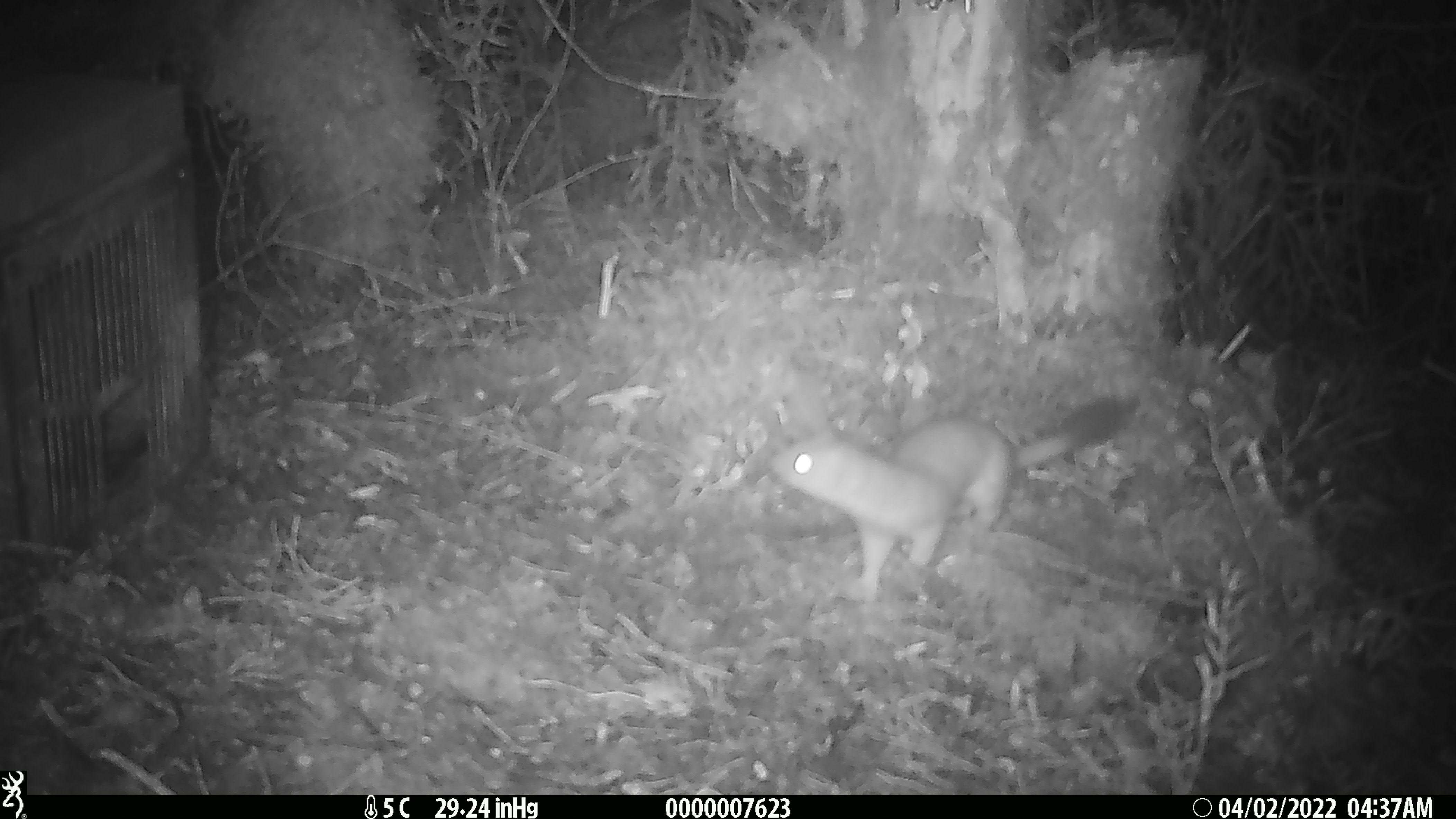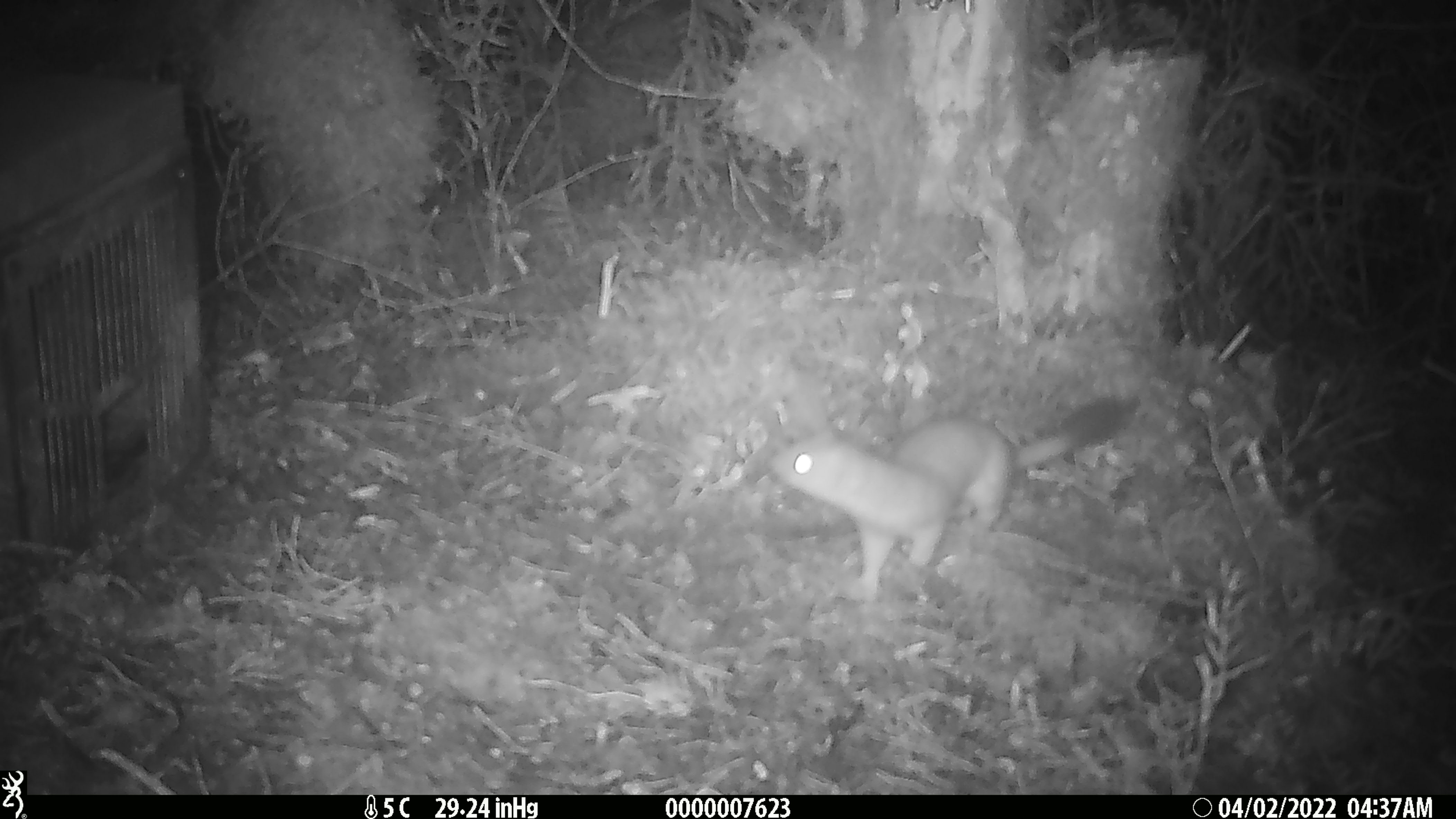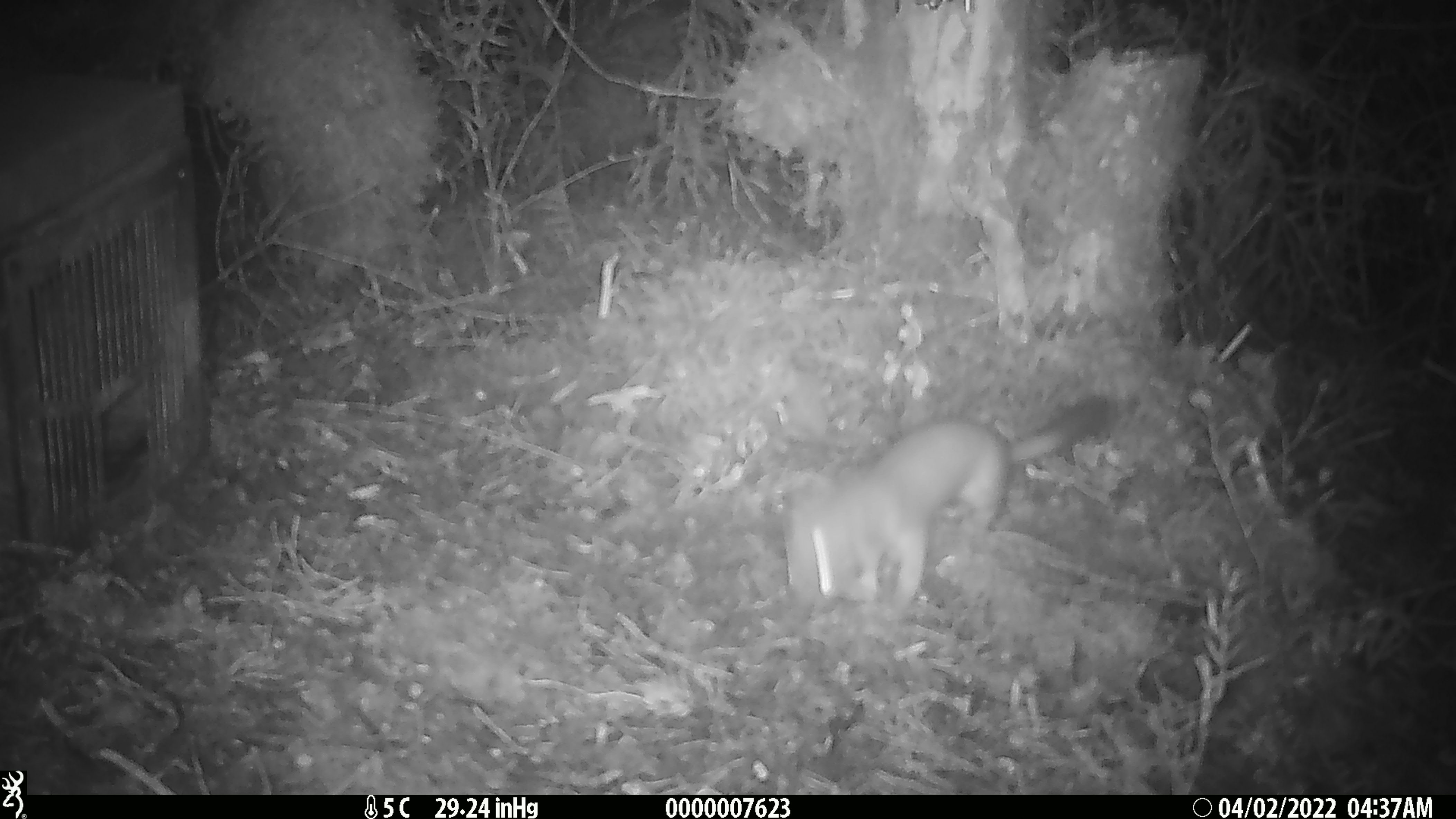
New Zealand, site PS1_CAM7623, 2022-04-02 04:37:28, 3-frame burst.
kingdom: Animalia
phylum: Chordata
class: Mammalia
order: Carnivora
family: Mustelidae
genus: Mustela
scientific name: Mustela erminea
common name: stoat